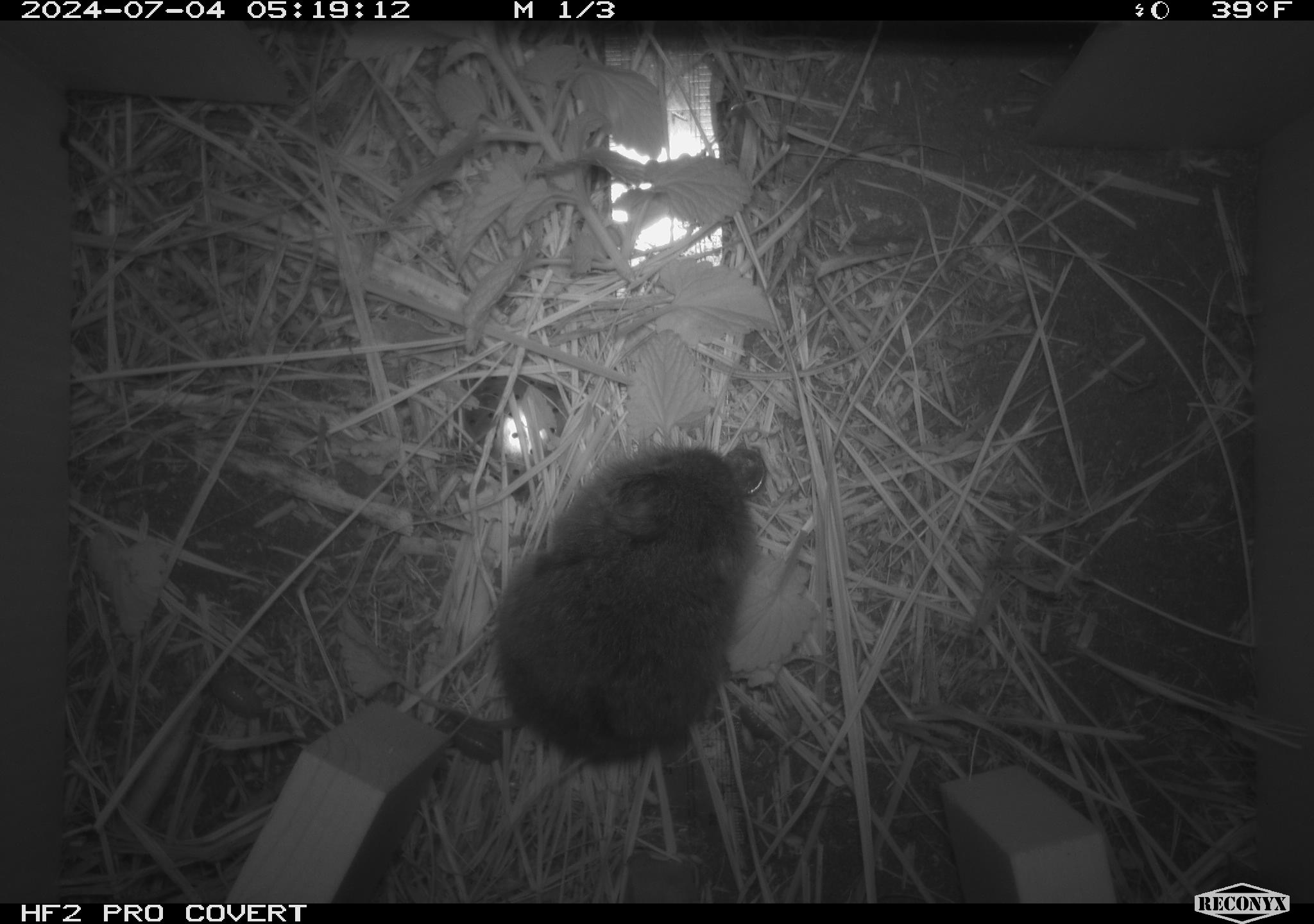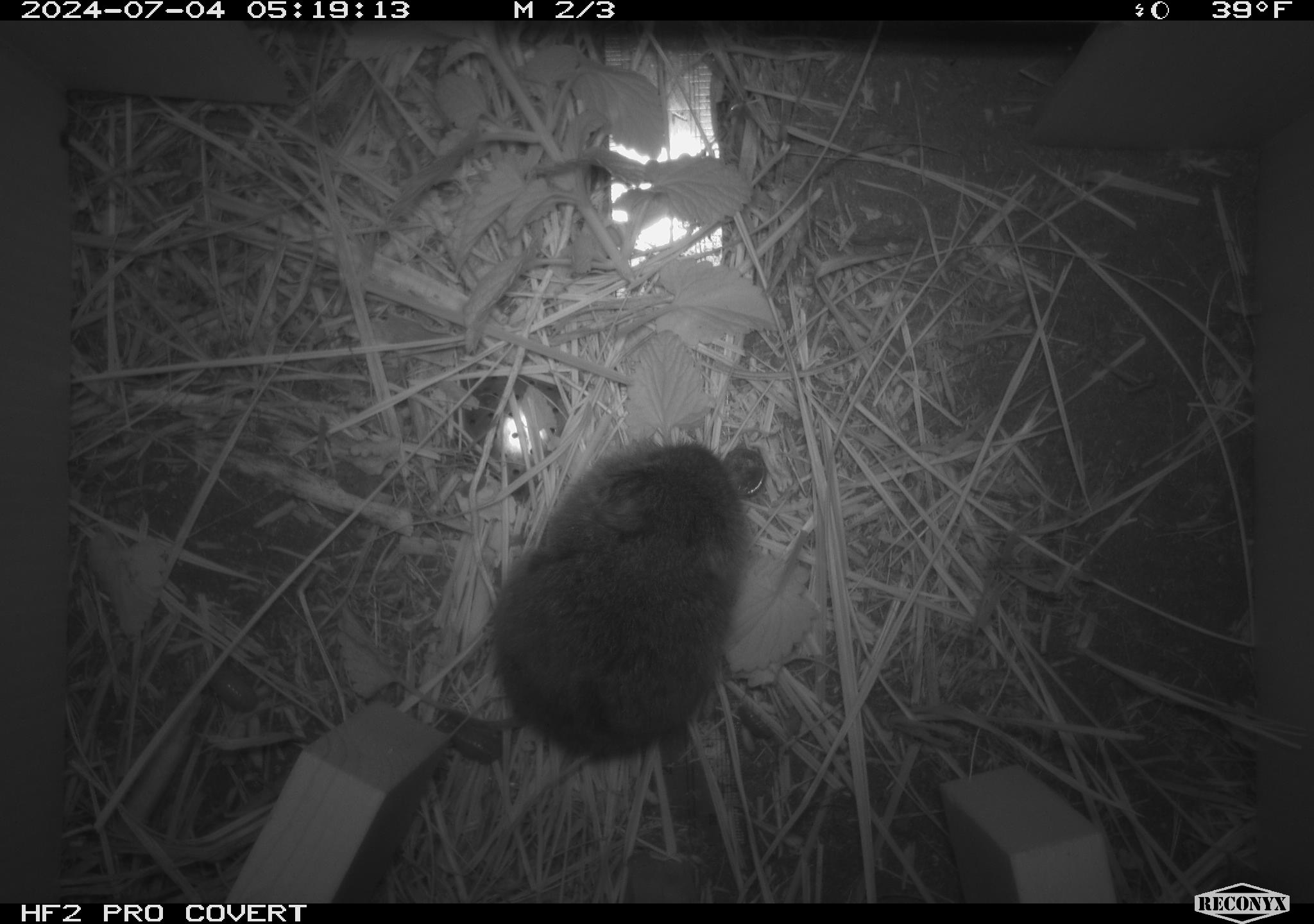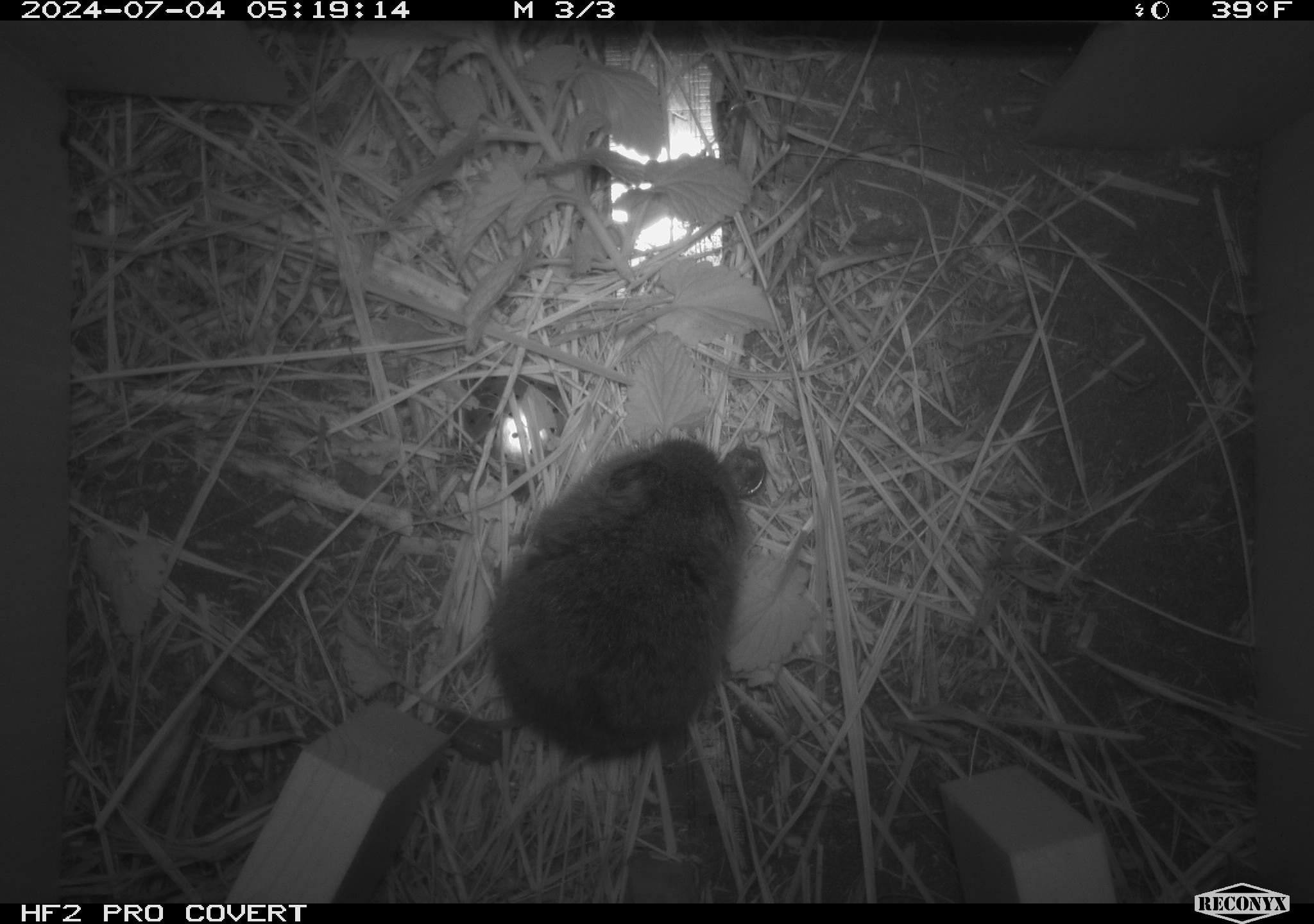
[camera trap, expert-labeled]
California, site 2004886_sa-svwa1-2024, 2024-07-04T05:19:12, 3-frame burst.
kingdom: Animalia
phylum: Chordata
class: Mammalia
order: Rodentia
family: Cricetidae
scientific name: Arvicolinae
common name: voles, lemmings, and muskrats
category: arvicolinae subfamily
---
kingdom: Animalia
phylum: Arthropoda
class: Insecta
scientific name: Insecta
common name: insect